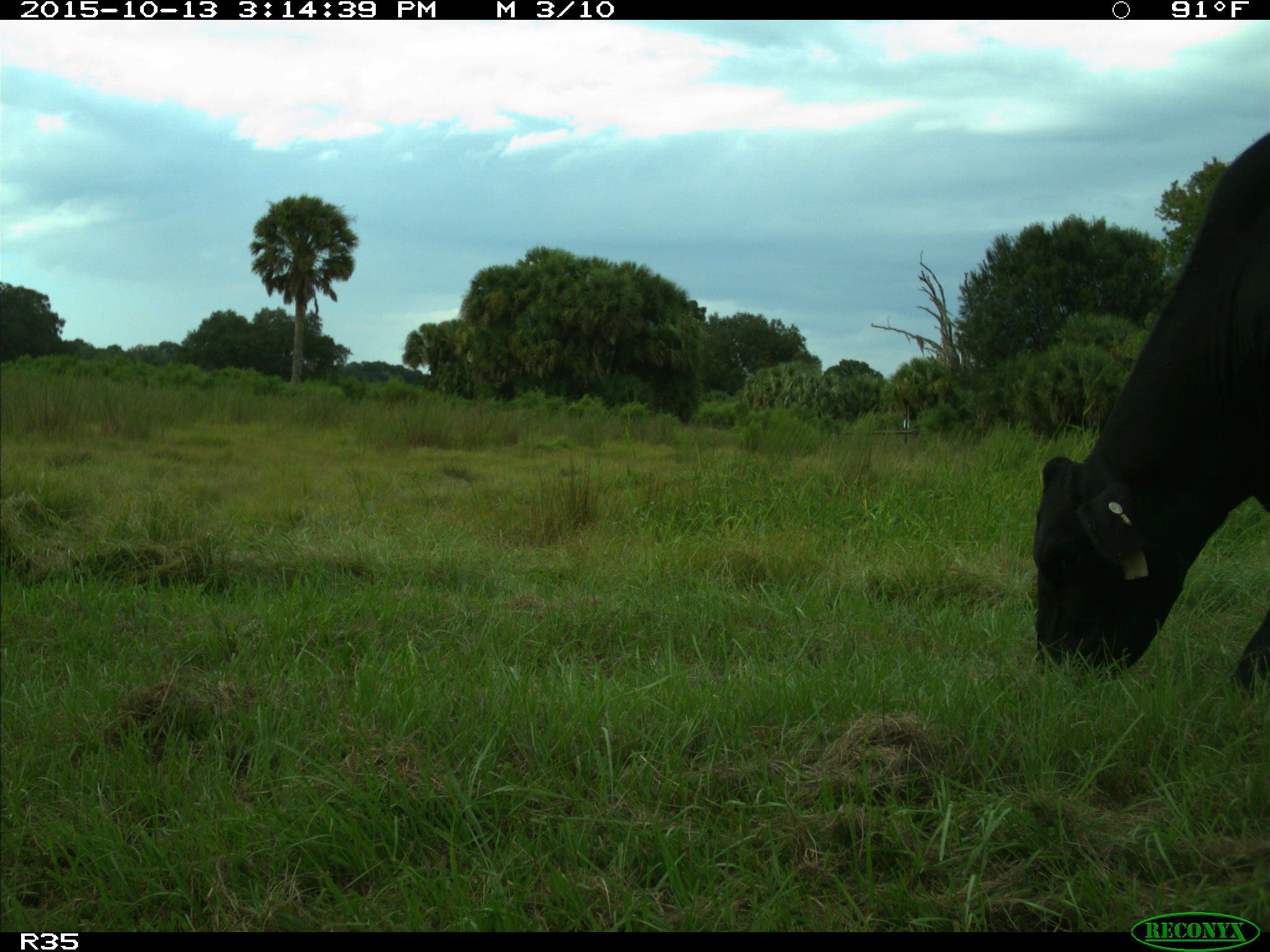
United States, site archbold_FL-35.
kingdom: Animalia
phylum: Chordata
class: Mammalia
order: Artiodactyla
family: Bovidae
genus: Bos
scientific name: Bos taurus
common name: domestic cow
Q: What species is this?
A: Bos taurus (domestic cow).